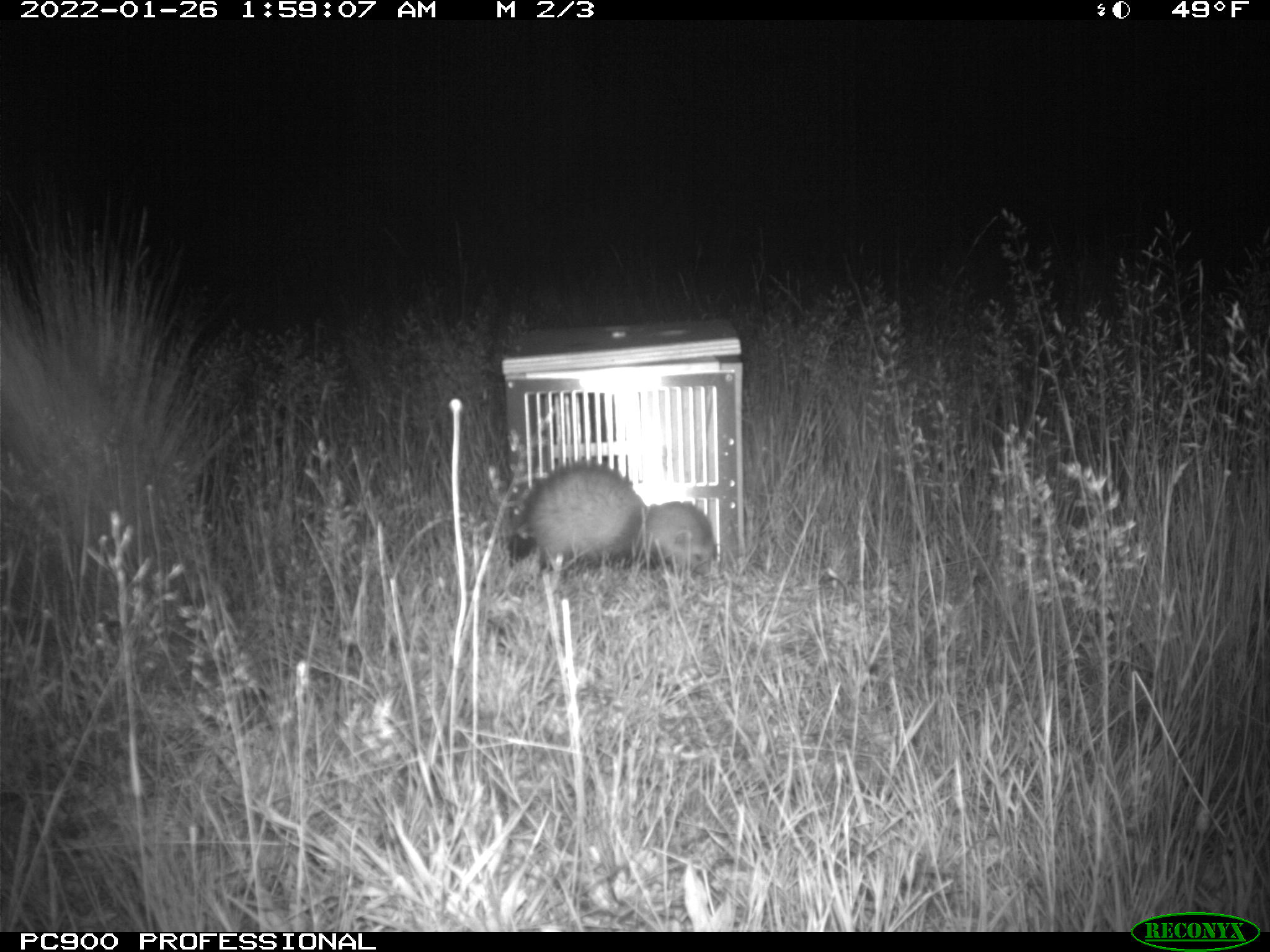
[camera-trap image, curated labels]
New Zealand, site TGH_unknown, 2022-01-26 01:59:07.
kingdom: Animalia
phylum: Chordata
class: Mammalia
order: Carnivora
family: Mustelidae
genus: Mustela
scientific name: Mustela furo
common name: ferret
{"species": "ferret (Mustela furo)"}